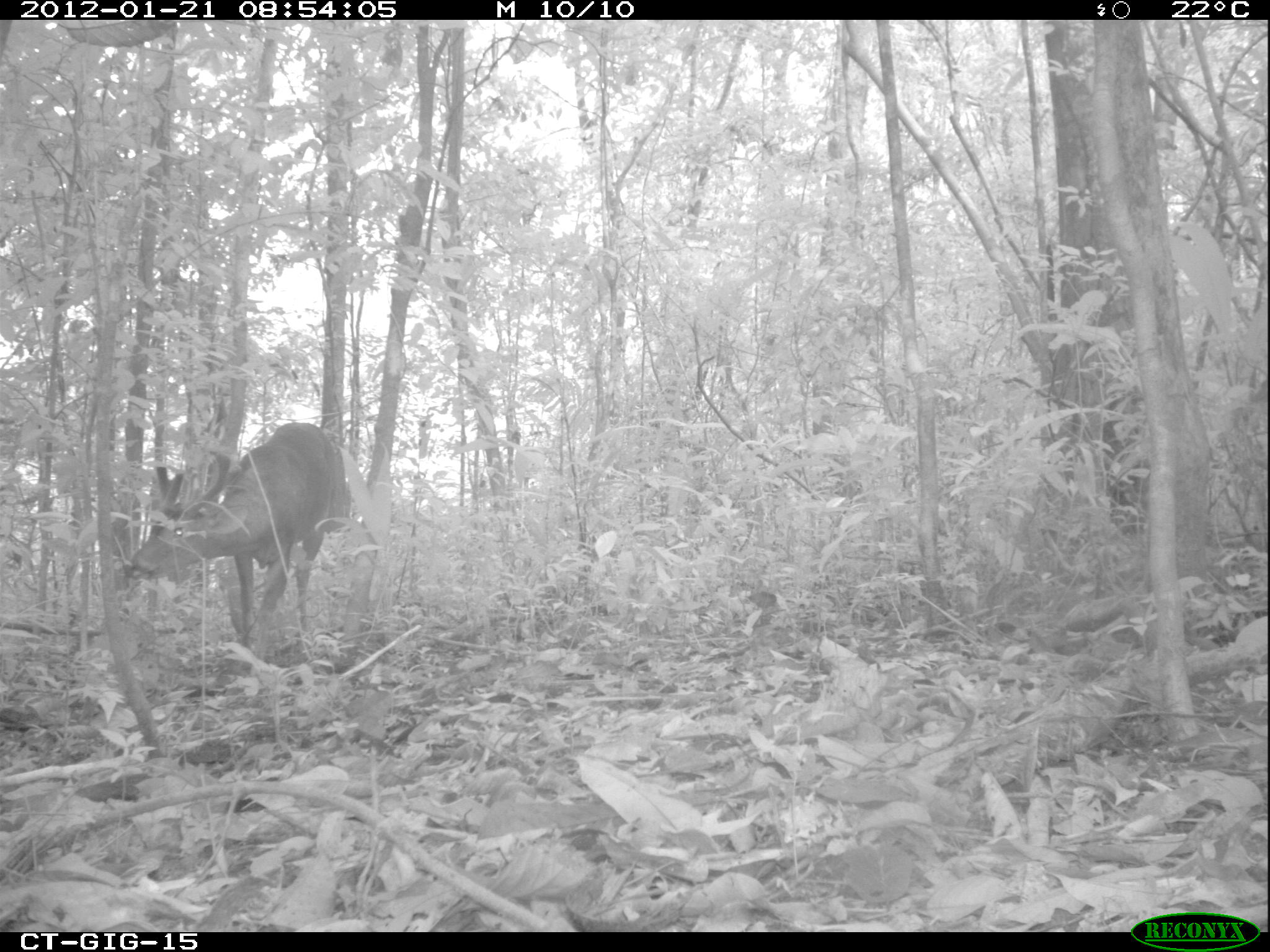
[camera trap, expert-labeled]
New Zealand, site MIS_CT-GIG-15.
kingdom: Animalia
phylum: Chordata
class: Mammalia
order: Artiodactyla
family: Cervidae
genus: Odocoileus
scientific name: Odocoileus virginianus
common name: white-tailed deer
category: white tailed deer